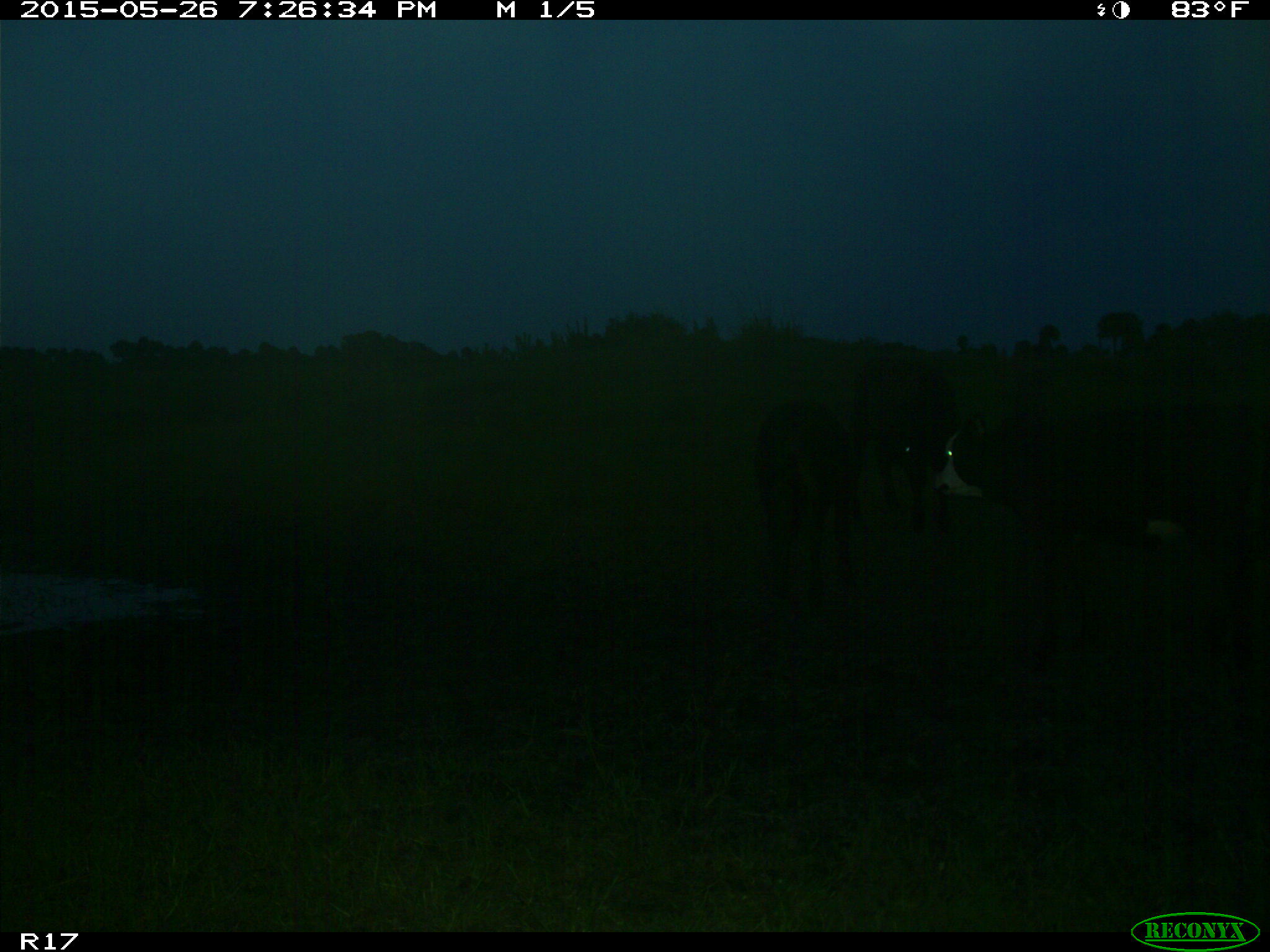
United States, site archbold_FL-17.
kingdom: Animalia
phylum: Chordata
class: Mammalia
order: Artiodactyla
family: Bovidae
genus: Bos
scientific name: Bos taurus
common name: domestic cow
Bos taurus (domestic cow).